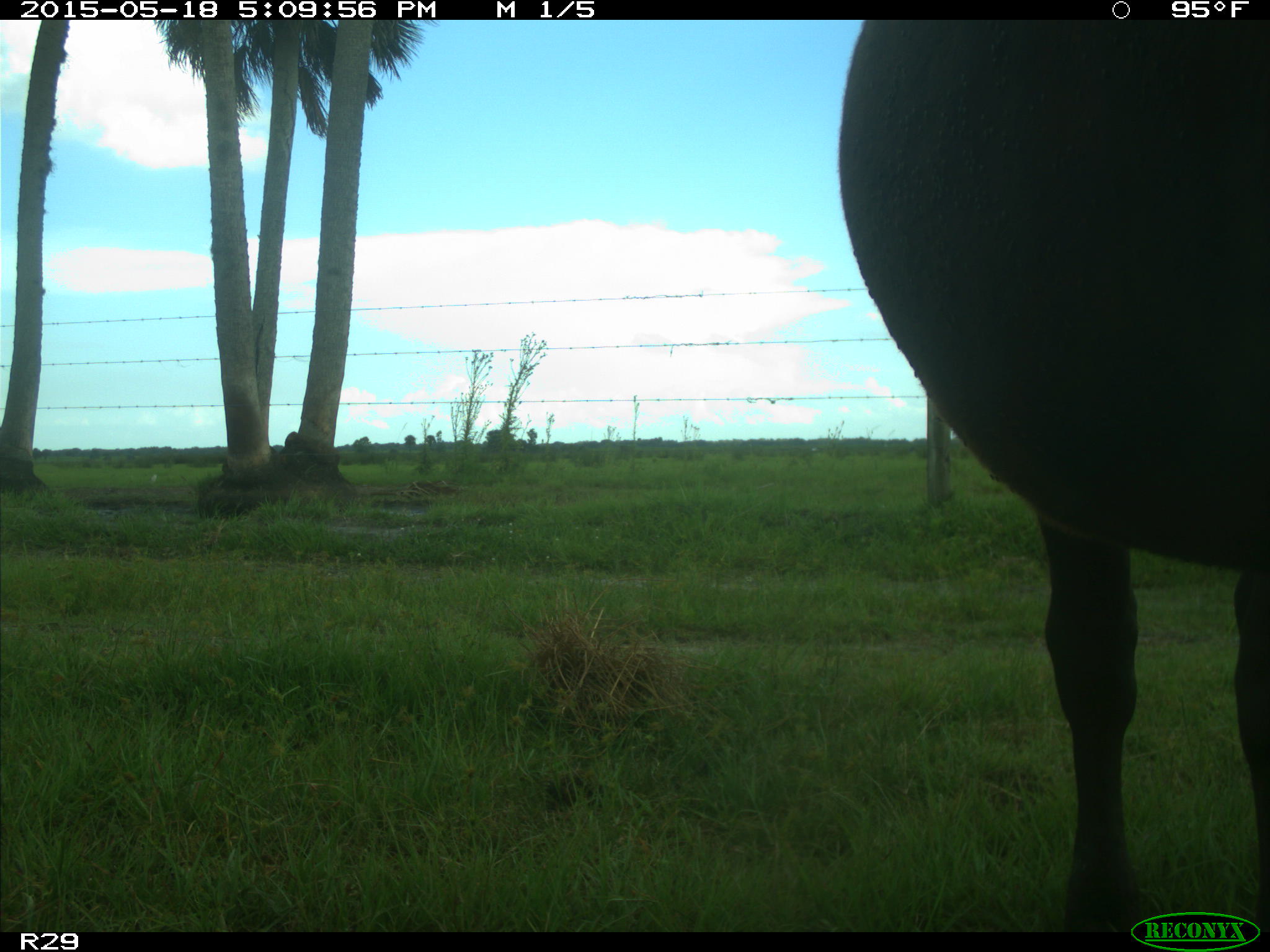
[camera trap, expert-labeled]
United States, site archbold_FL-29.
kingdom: Animalia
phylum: Chordata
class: Mammalia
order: Artiodactyla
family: Bovidae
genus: Bos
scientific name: Bos taurus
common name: domestic cow